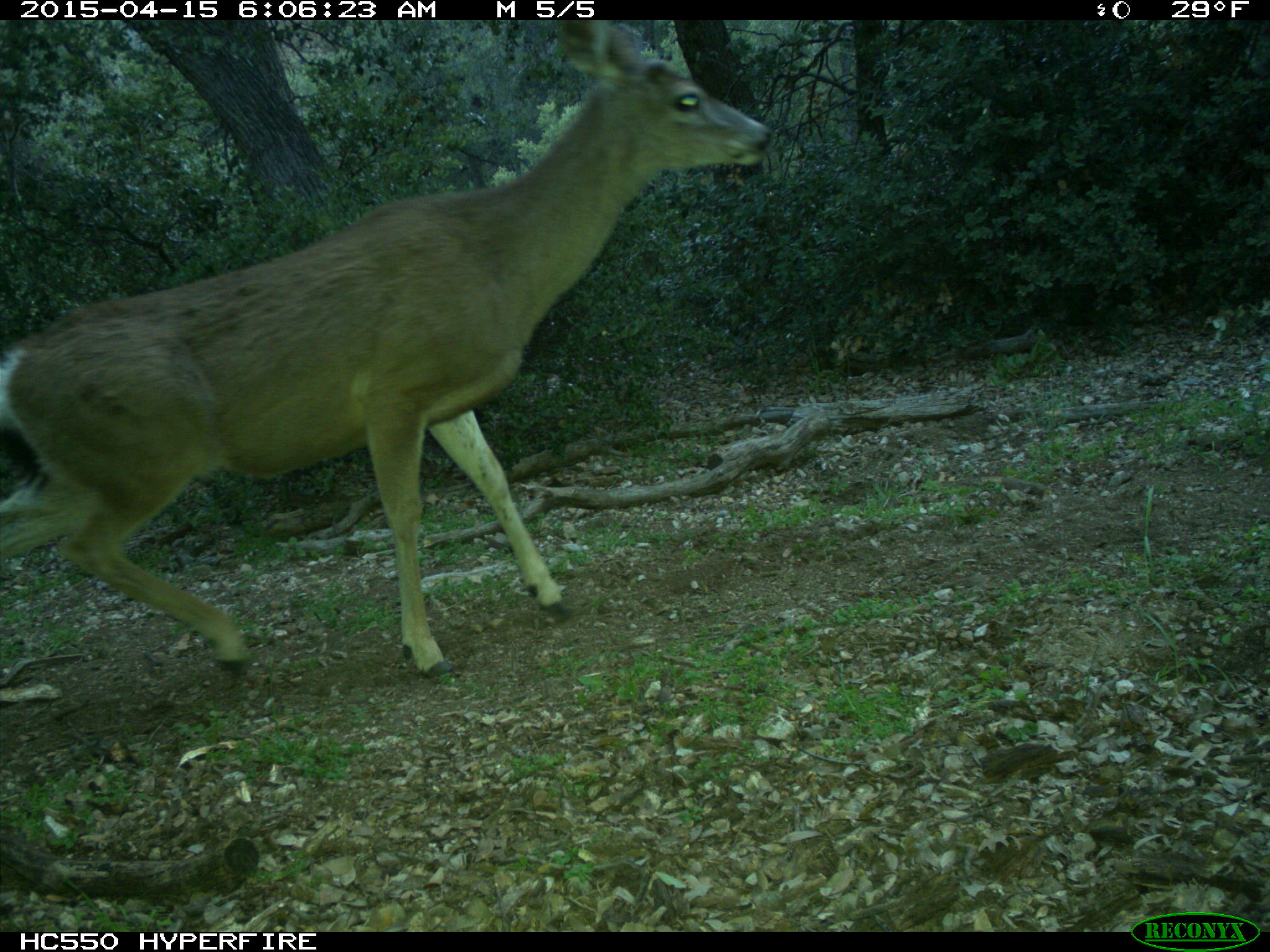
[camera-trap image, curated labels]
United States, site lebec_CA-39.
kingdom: Animalia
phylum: Chordata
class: Mammalia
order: Artiodactyla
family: Cervidae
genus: Odocoileus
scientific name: Odocoileus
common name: deer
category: unidentified deer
Unidentified deer (deer) (Odocoileus).